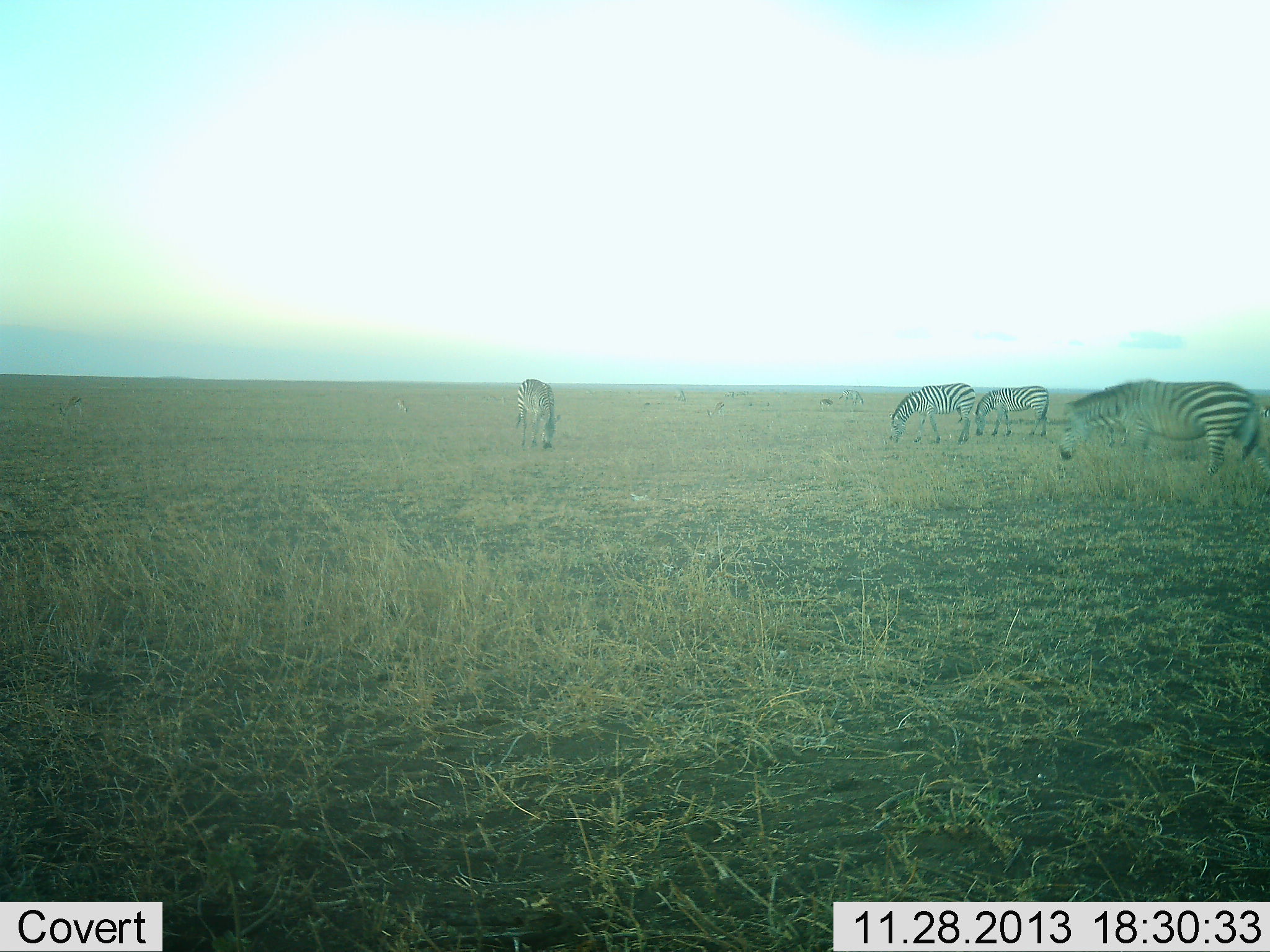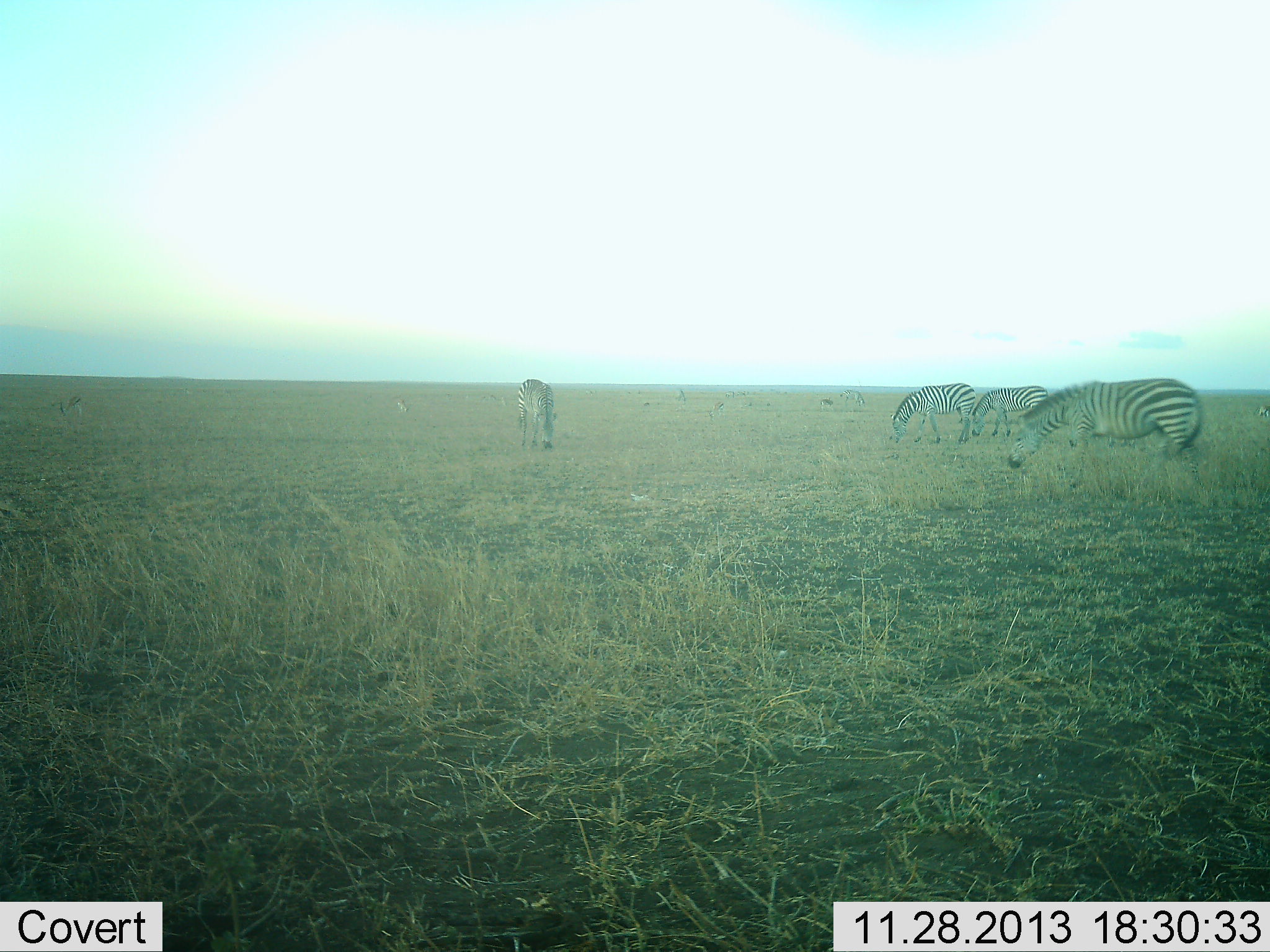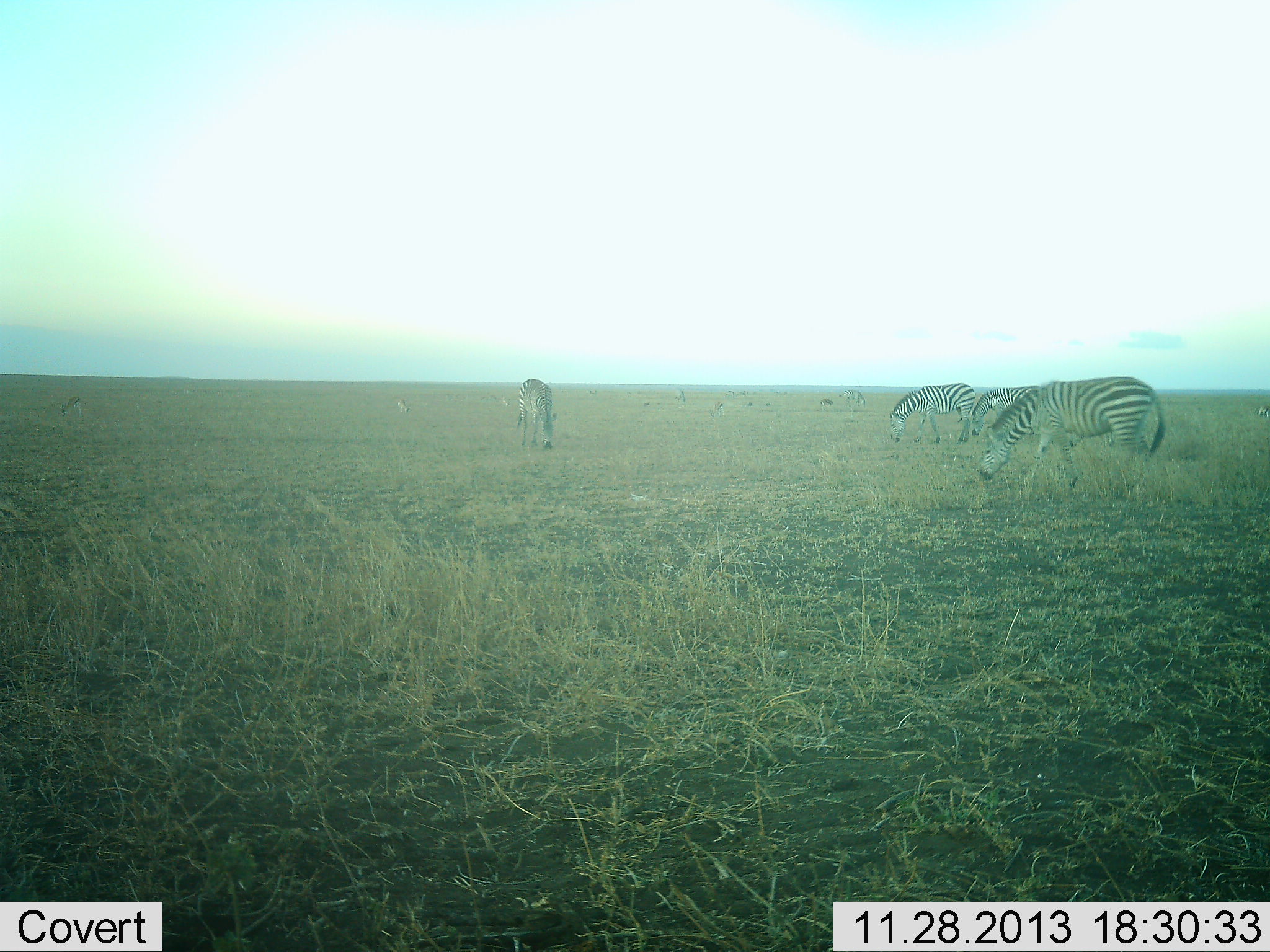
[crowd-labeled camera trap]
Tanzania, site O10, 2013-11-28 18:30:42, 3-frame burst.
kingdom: Animalia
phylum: Chordata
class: Mammalia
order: Perissodactyla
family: Equidae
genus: Equus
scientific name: Equus quagga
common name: plains zebra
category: zebra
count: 4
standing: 25%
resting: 1%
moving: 30%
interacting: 1%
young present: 0%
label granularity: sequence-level